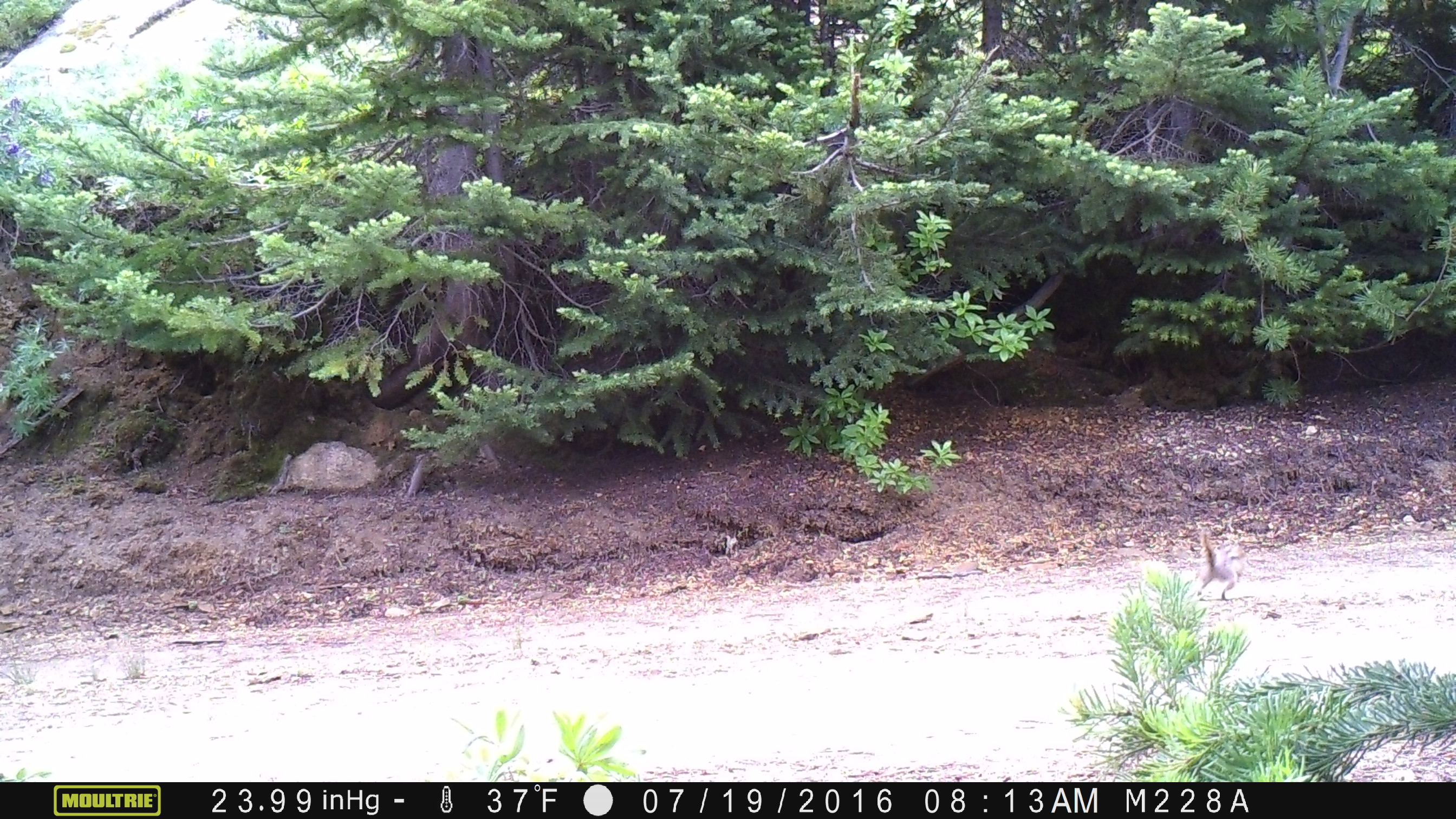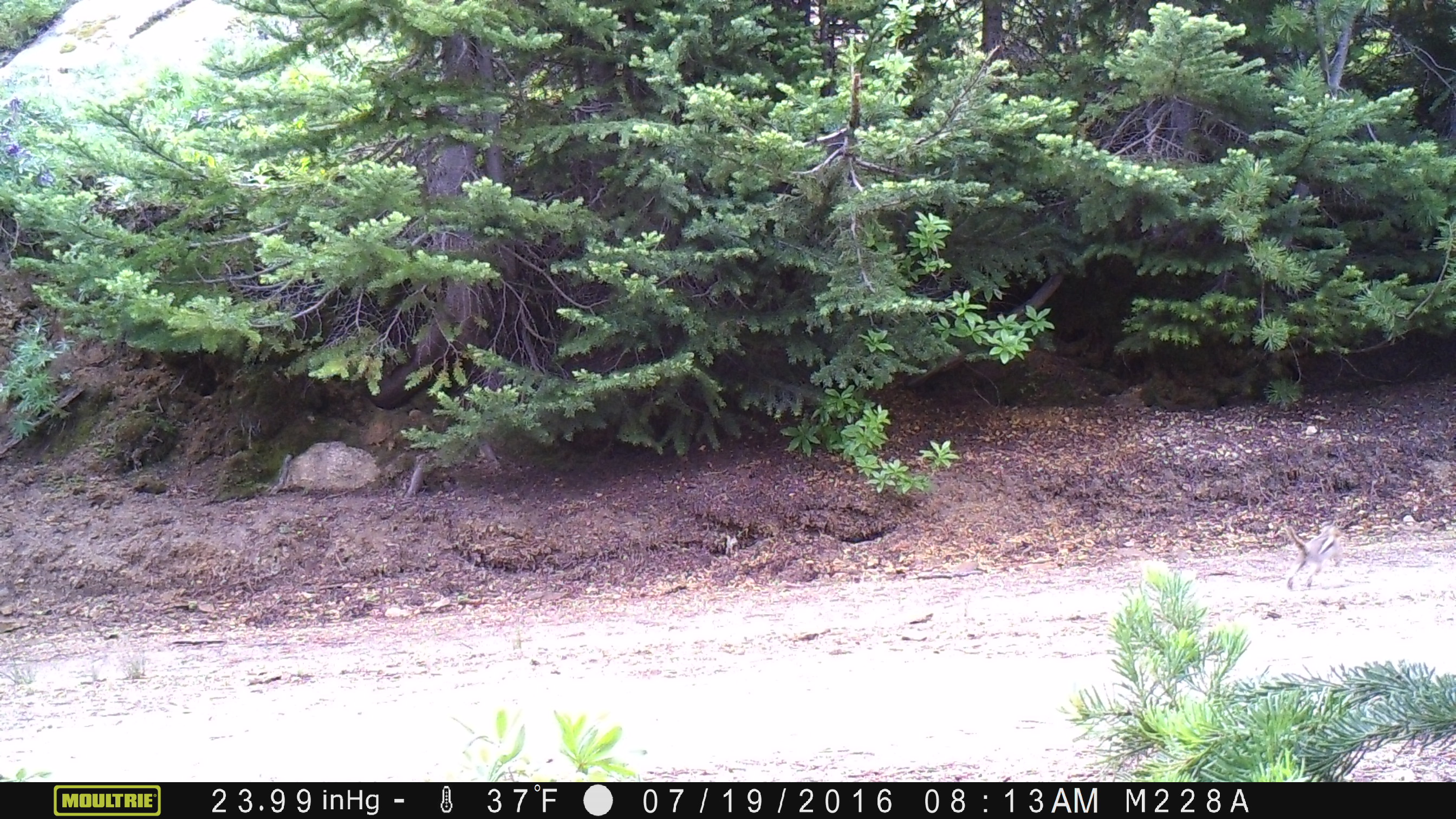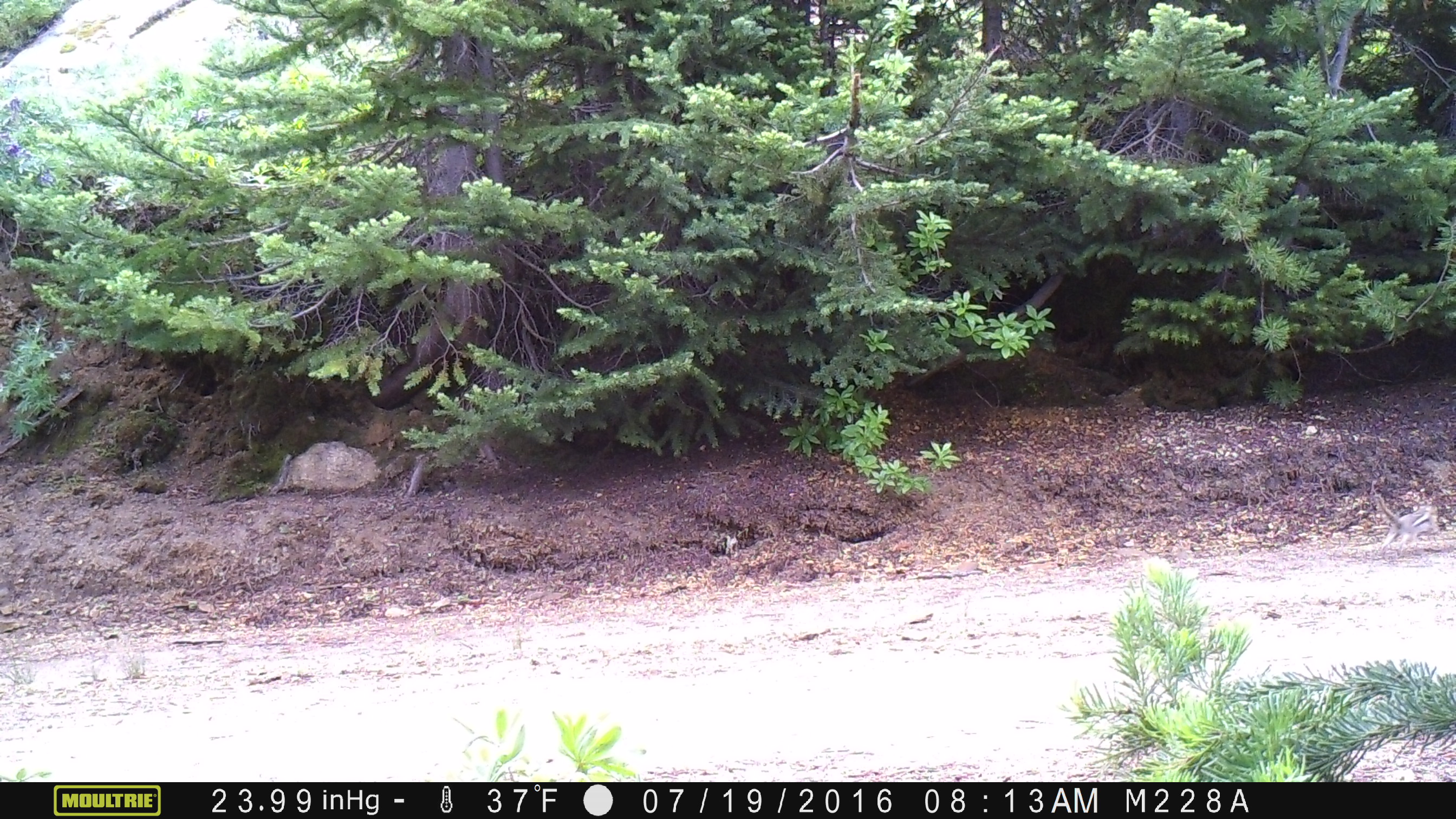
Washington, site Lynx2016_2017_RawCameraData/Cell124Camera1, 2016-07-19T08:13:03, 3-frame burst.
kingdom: Animalia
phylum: Chordata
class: Mammalia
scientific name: Mammalia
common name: small mammal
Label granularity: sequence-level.